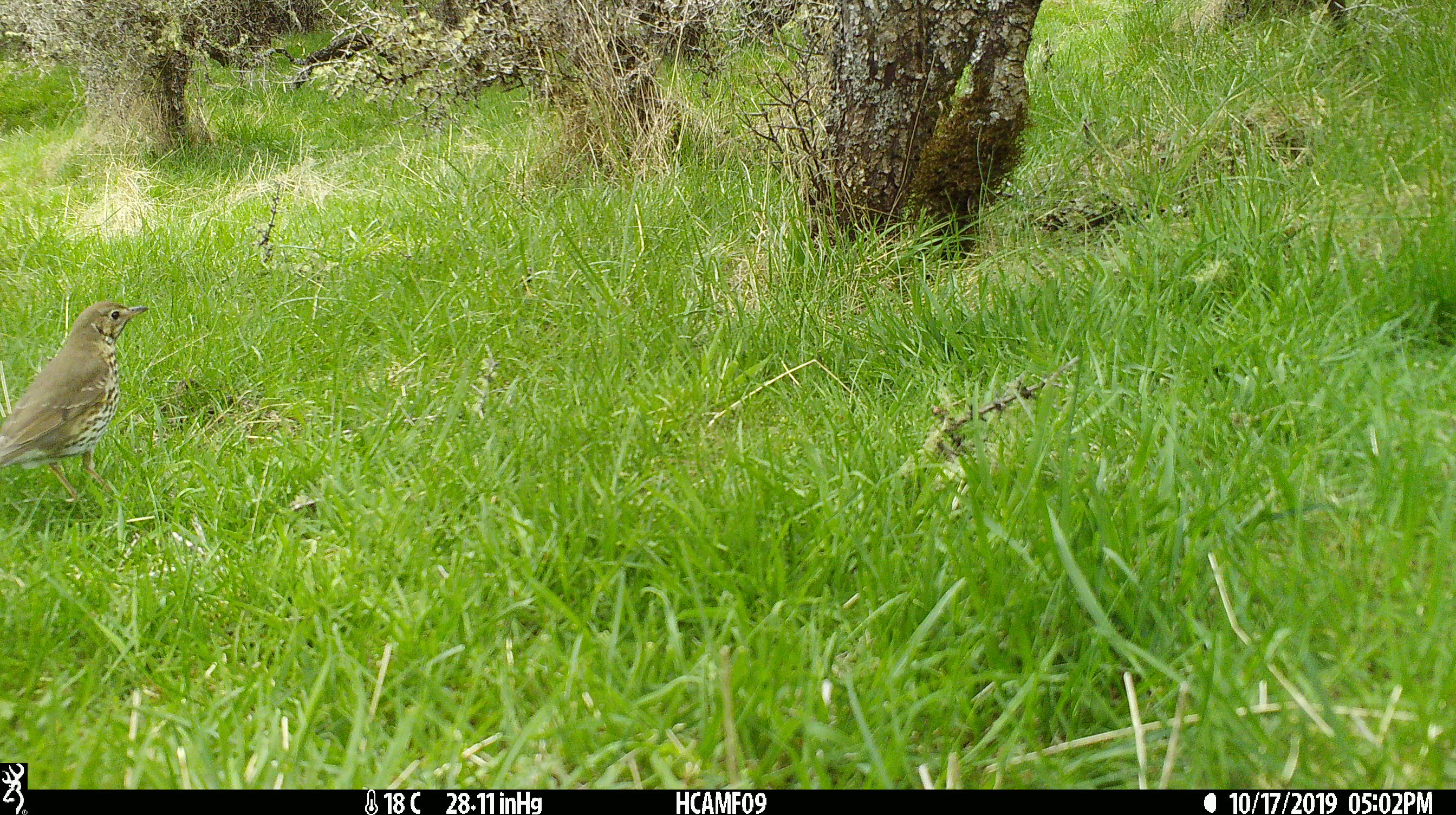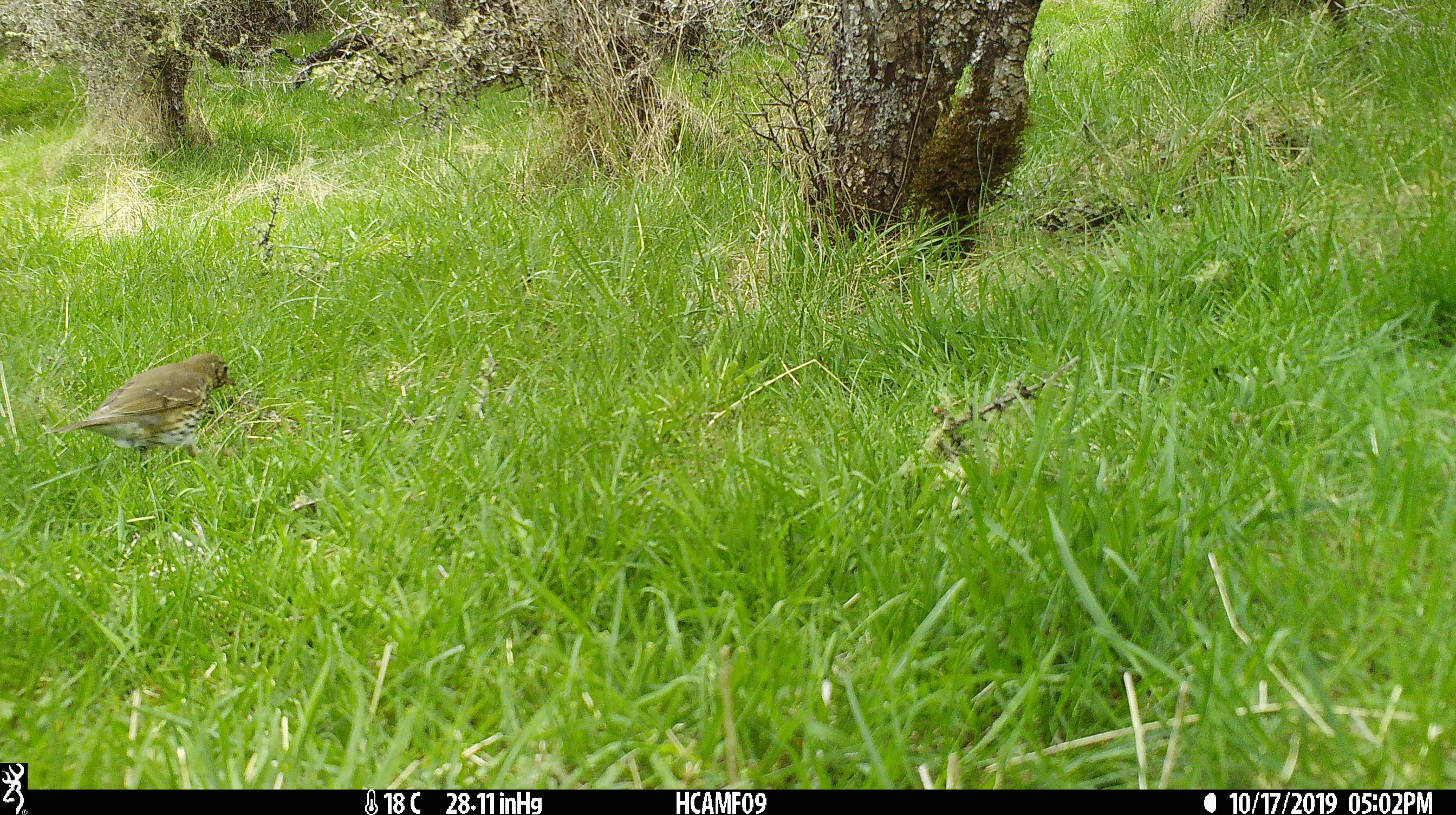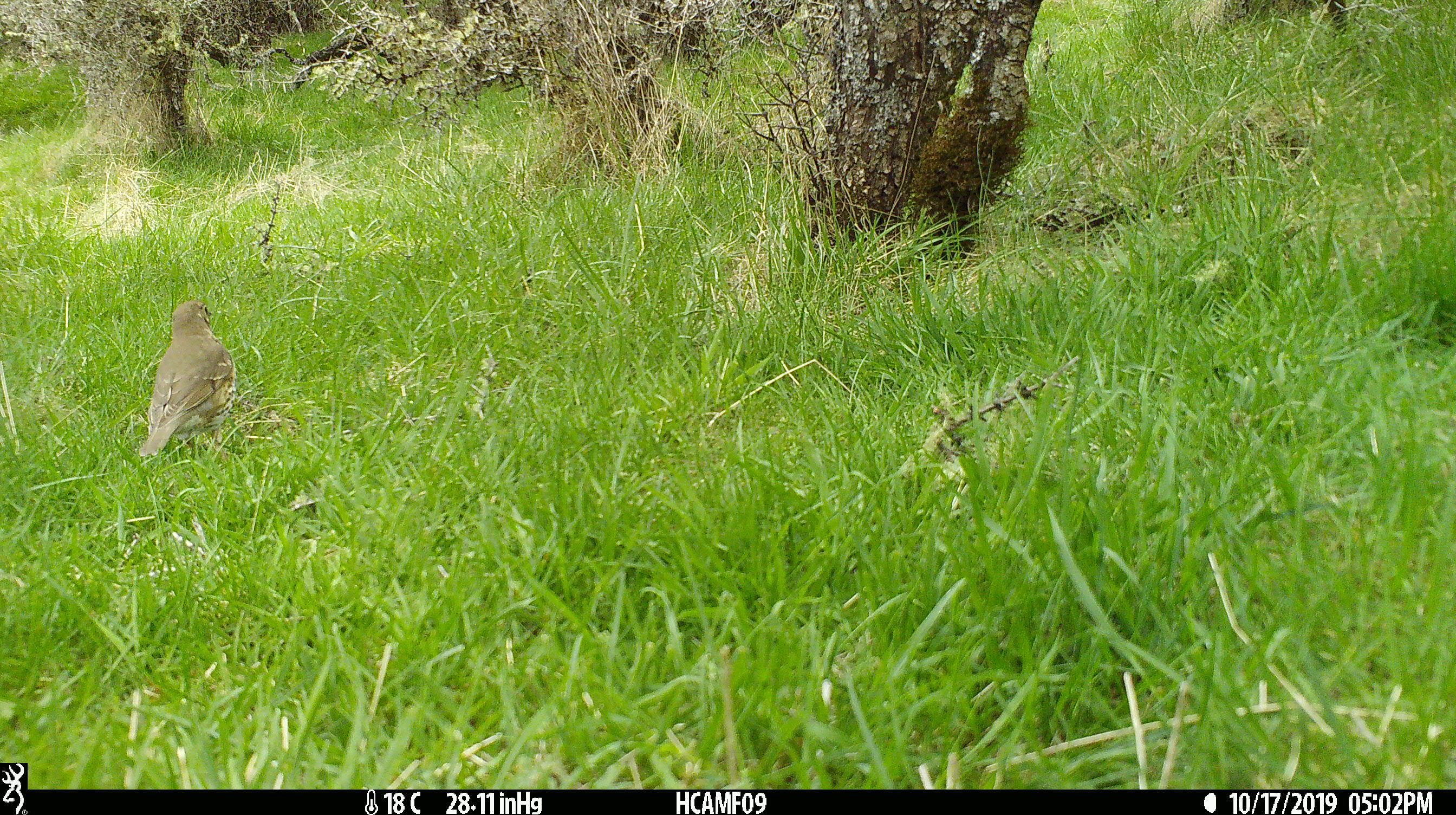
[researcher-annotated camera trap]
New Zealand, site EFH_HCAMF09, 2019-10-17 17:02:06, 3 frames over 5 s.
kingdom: Animalia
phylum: Chordata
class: Aves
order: Passeriformes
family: Turdidae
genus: Turdus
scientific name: Turdus philomelos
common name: song thrush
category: thrush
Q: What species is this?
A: Thrush (song thrush) (Turdus philomelos).